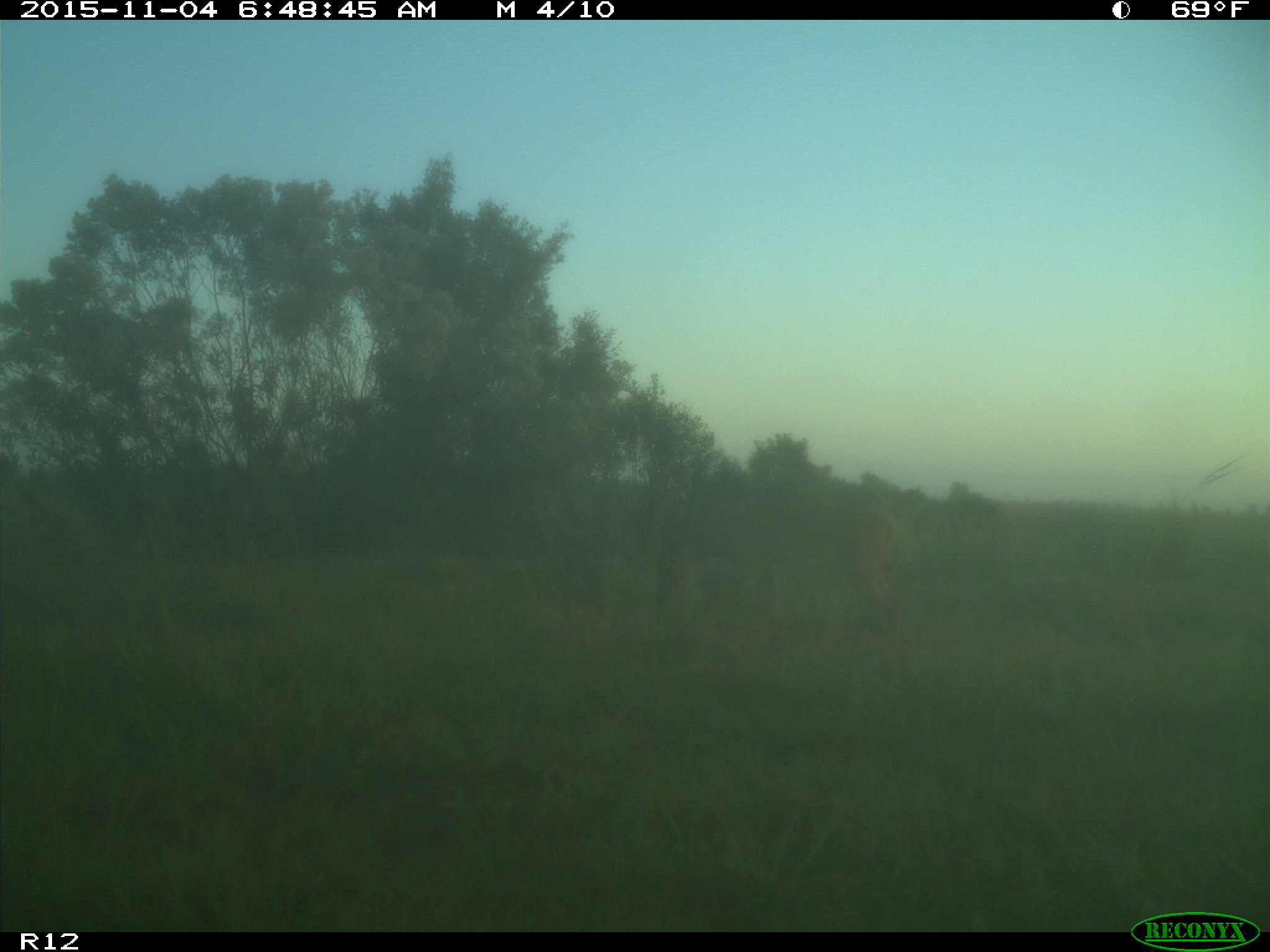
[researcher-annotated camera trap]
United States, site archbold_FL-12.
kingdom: Animalia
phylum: Chordata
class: Mammalia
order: Artiodactyla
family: Cervidae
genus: Odocoileus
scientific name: Odocoileus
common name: deer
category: unidentified deer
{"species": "unidentified deer (deer) (Odocoileus)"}